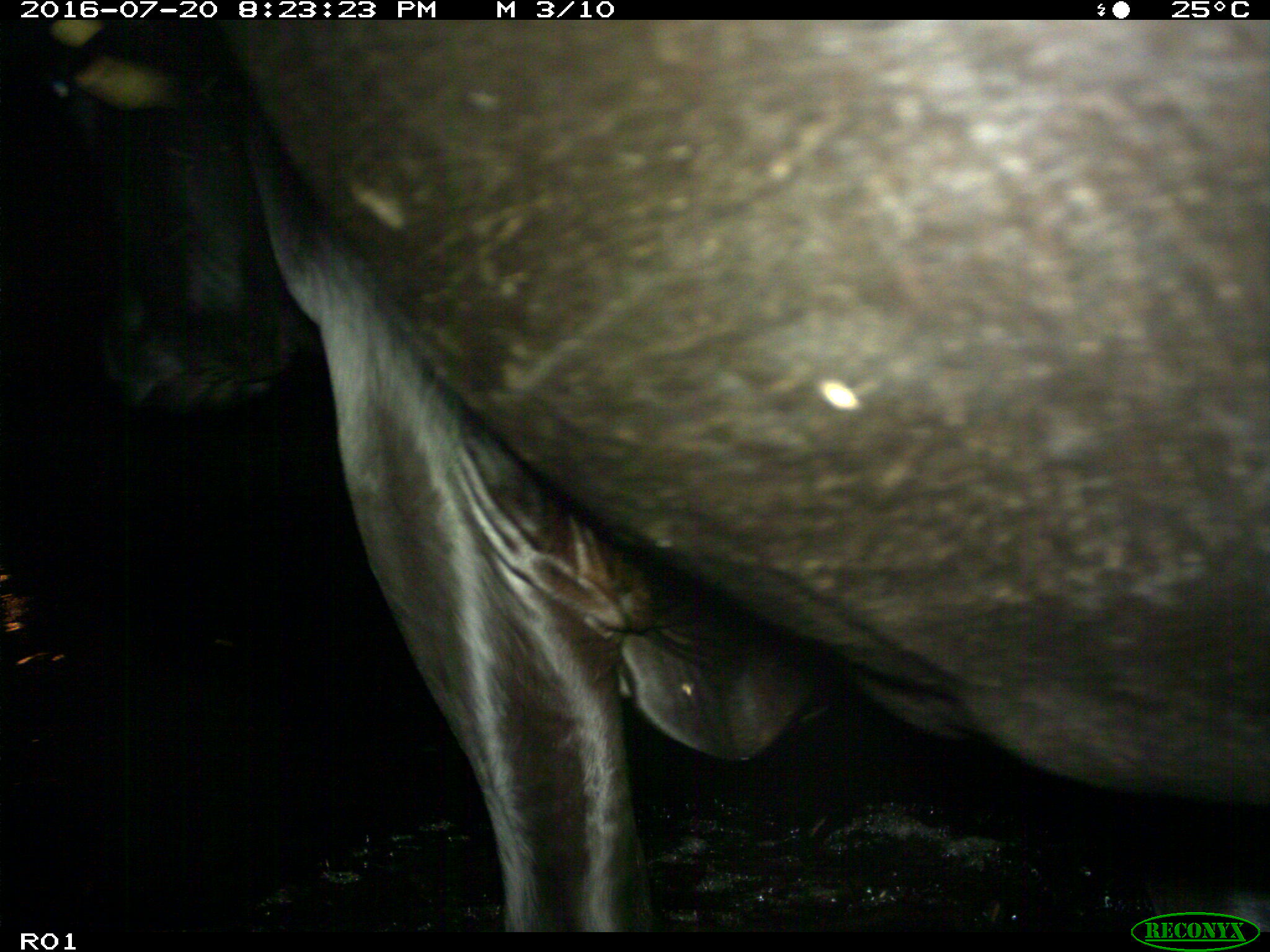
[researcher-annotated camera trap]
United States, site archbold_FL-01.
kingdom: Animalia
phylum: Chordata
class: Mammalia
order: Artiodactyla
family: Bovidae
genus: Bos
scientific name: Bos taurus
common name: domestic cow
Bos taurus (domestic cow).